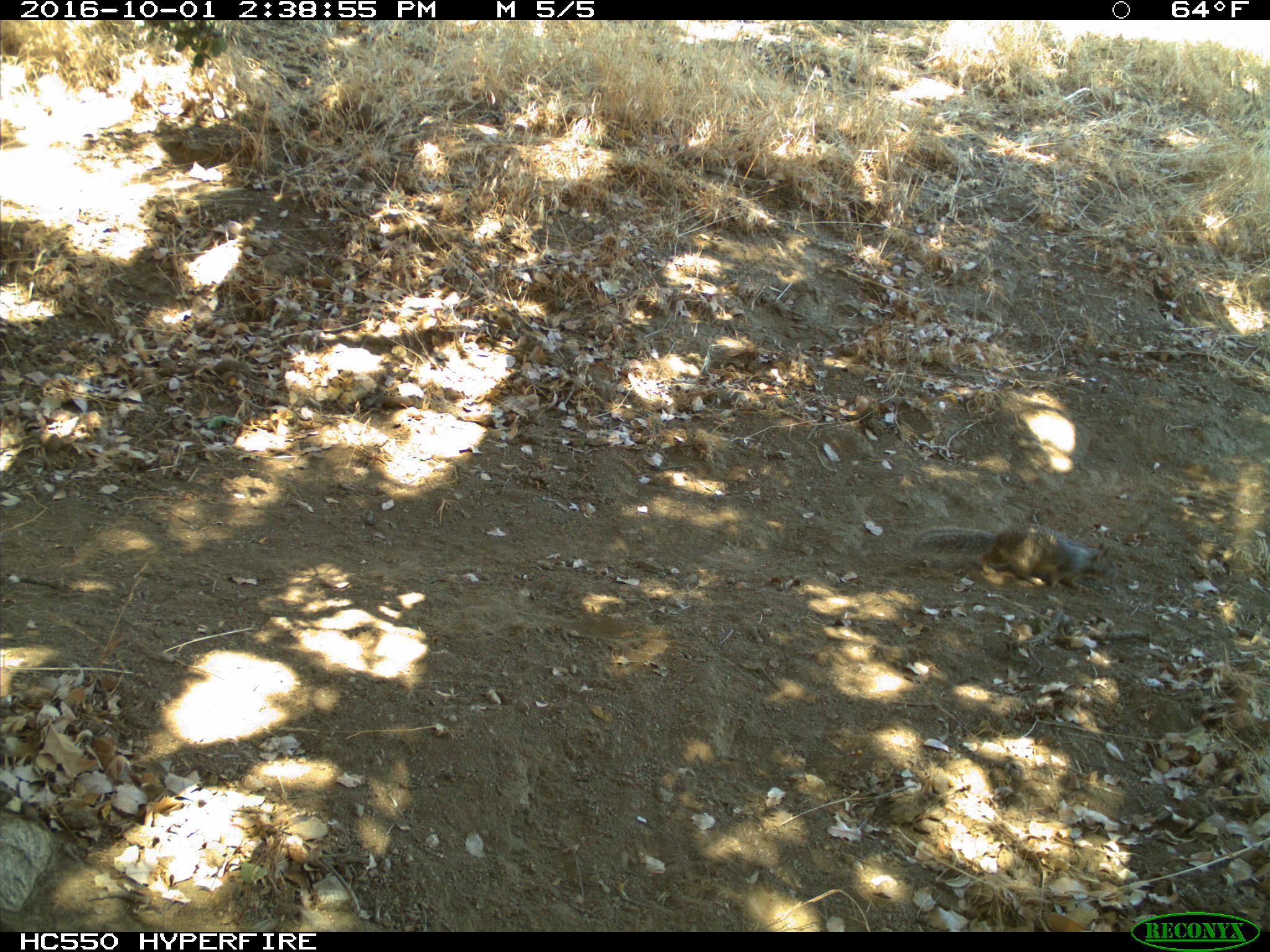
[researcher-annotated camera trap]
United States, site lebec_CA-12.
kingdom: Animalia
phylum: Chordata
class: Mammalia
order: Rodentia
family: Sciuridae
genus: Otospermophilus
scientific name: Otospermophilus beecheyi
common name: california ground squirrel